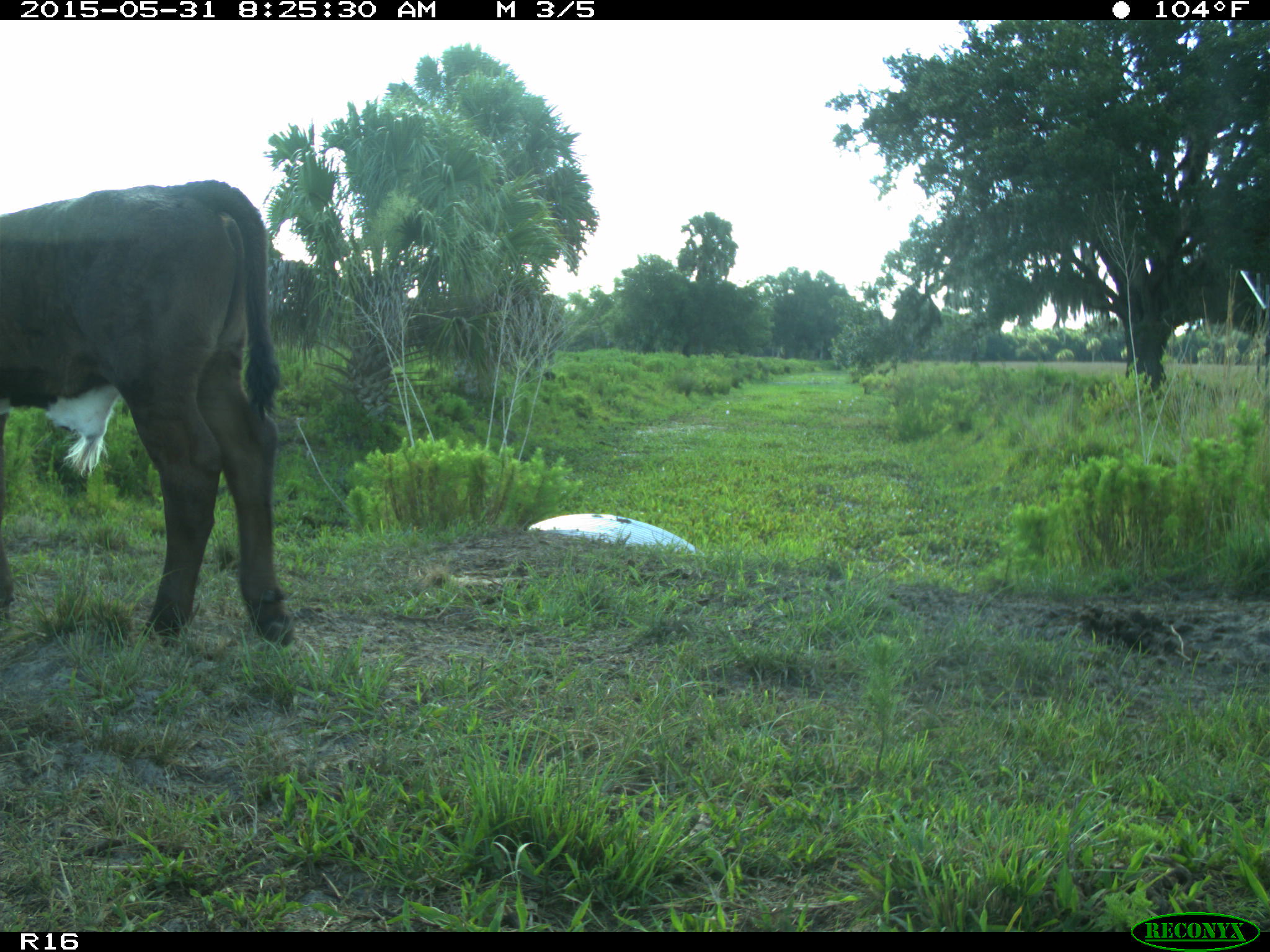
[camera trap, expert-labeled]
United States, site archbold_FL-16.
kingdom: Animalia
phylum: Chordata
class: Mammalia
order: Artiodactyla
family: Bovidae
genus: Bos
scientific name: Bos taurus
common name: domestic cow